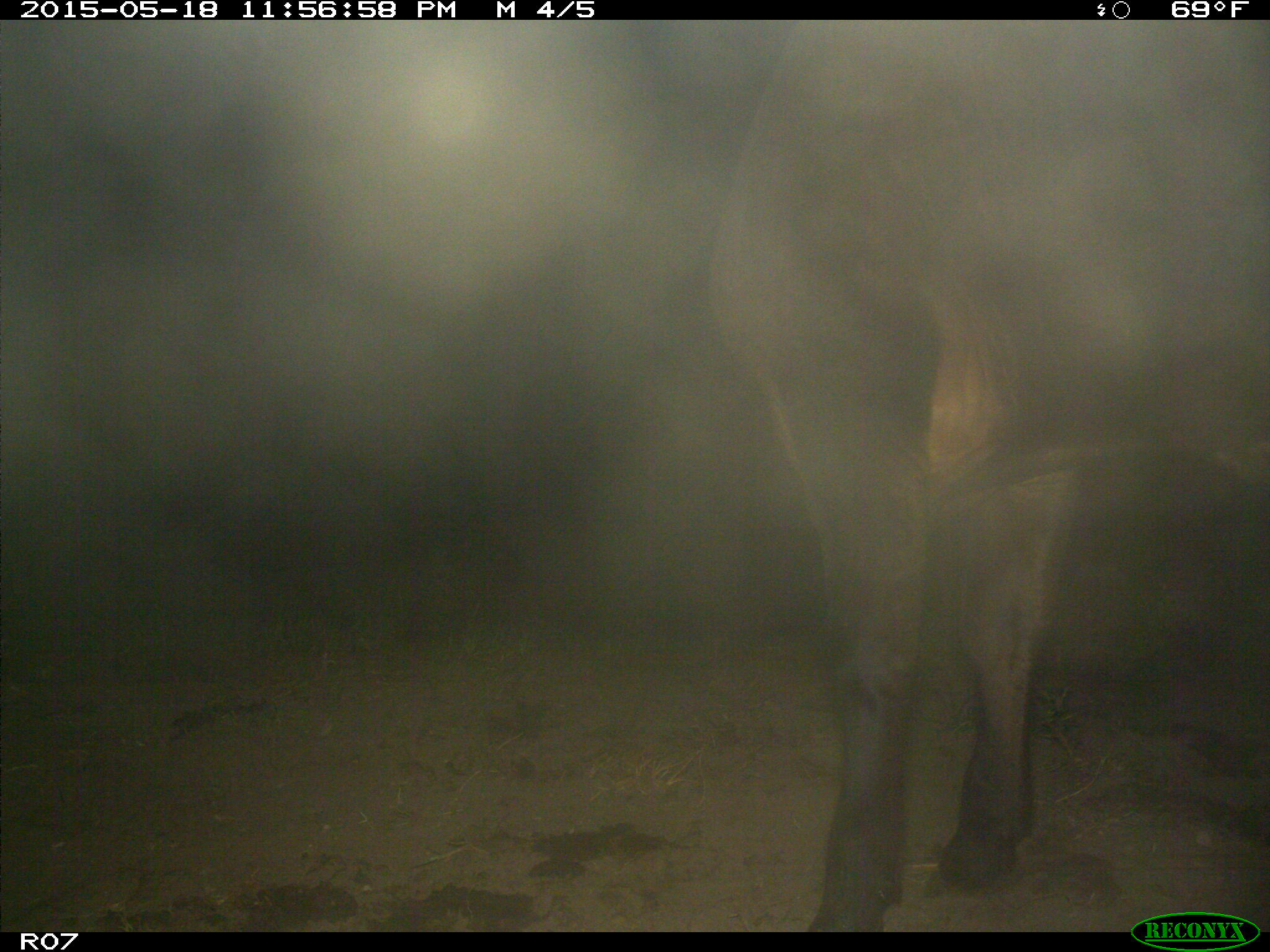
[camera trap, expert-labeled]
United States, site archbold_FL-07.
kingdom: Animalia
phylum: Chordata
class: Mammalia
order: Artiodactyla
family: Bovidae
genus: Bos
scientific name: Bos taurus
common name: domestic cow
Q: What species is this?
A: Bos taurus (domestic cow).